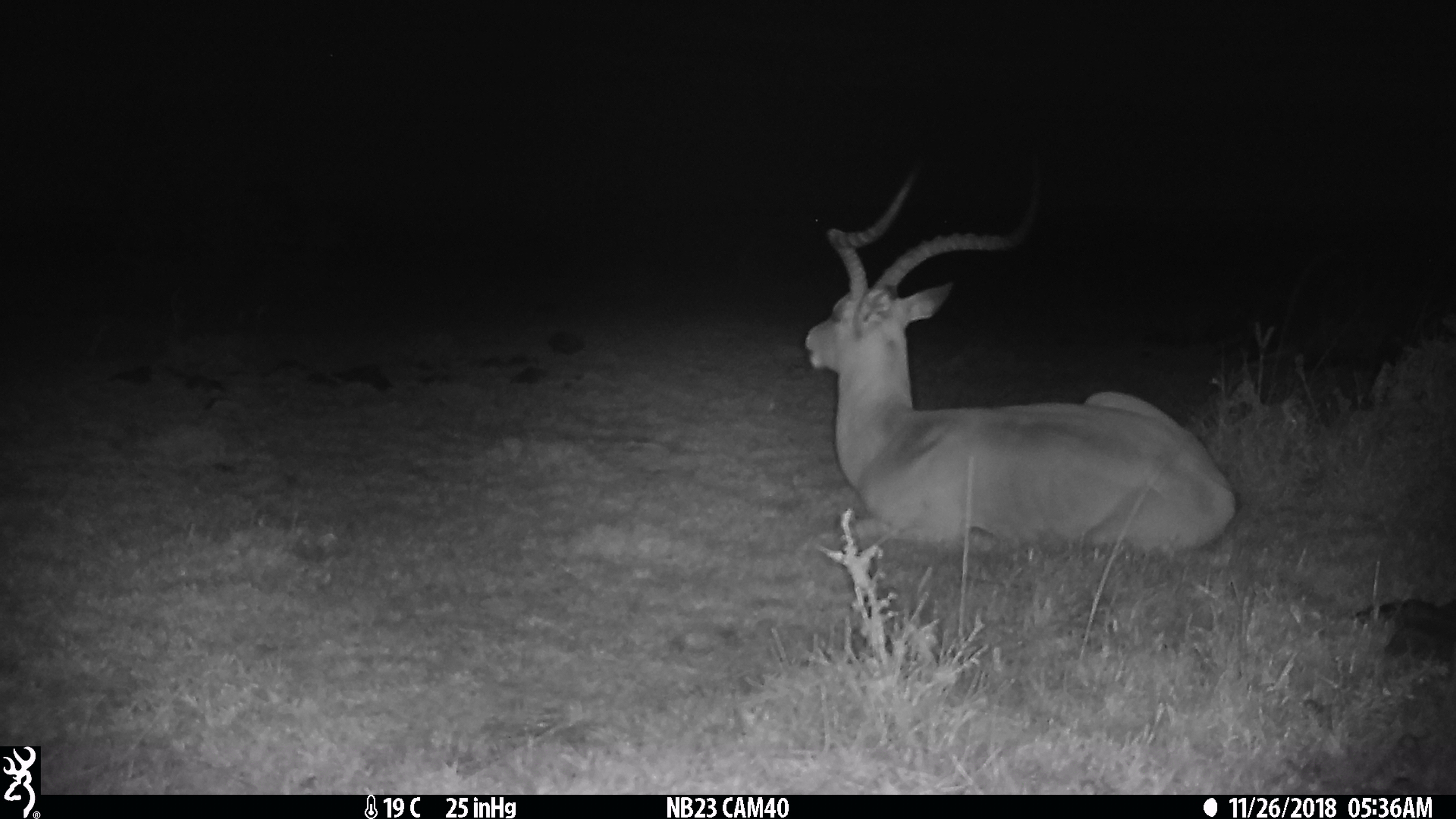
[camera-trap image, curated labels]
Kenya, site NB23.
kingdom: Animalia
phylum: Chordata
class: Mammalia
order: Artiodactyla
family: Bovidae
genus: Aepyceros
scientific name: Aepyceros melampus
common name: impala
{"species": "impala (Aepyceros melampus)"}